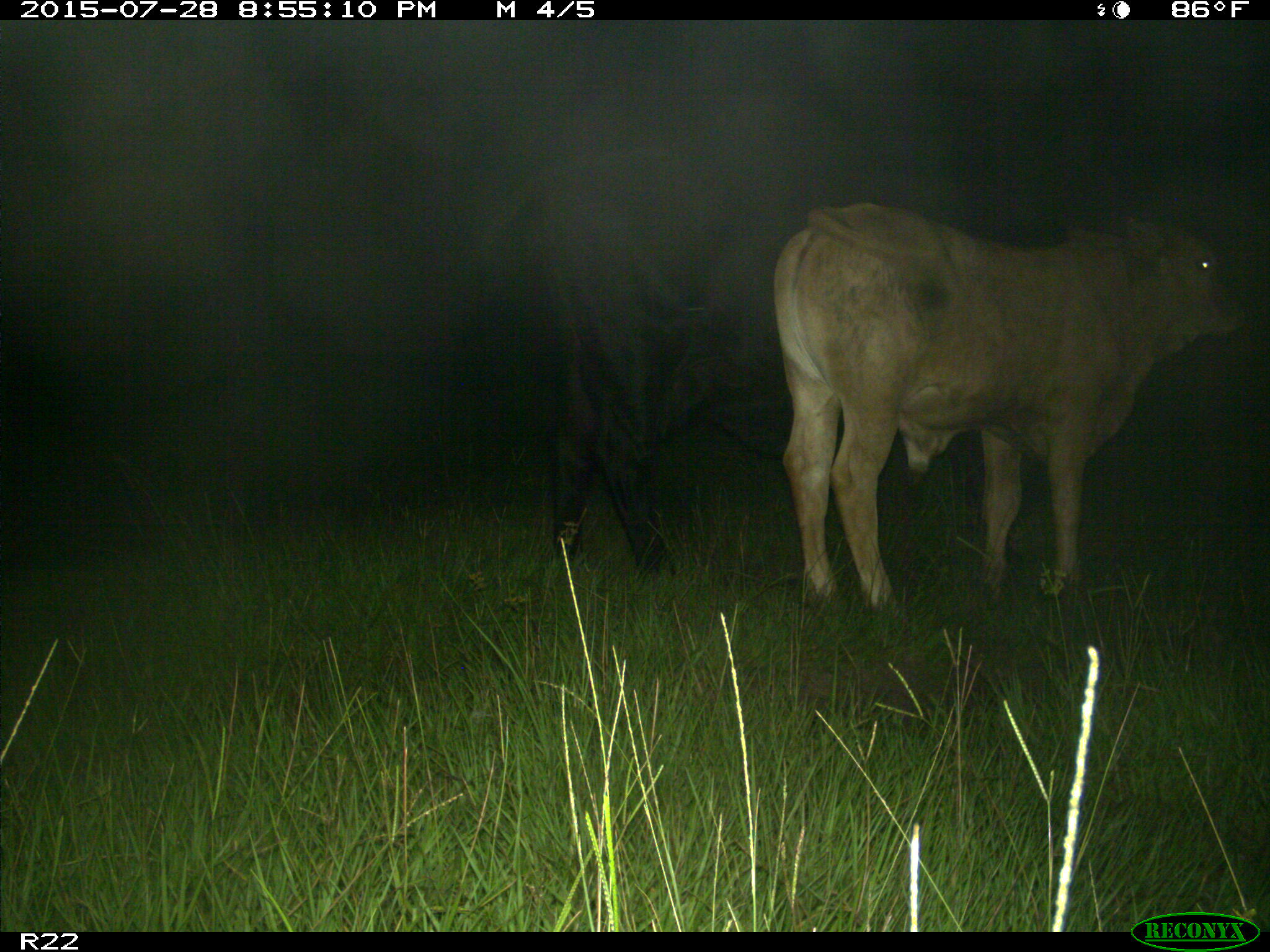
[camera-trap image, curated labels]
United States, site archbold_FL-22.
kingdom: Animalia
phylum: Chordata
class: Mammalia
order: Artiodactyla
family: Bovidae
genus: Bos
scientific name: Bos taurus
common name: domestic cow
Bos taurus (domestic cow).